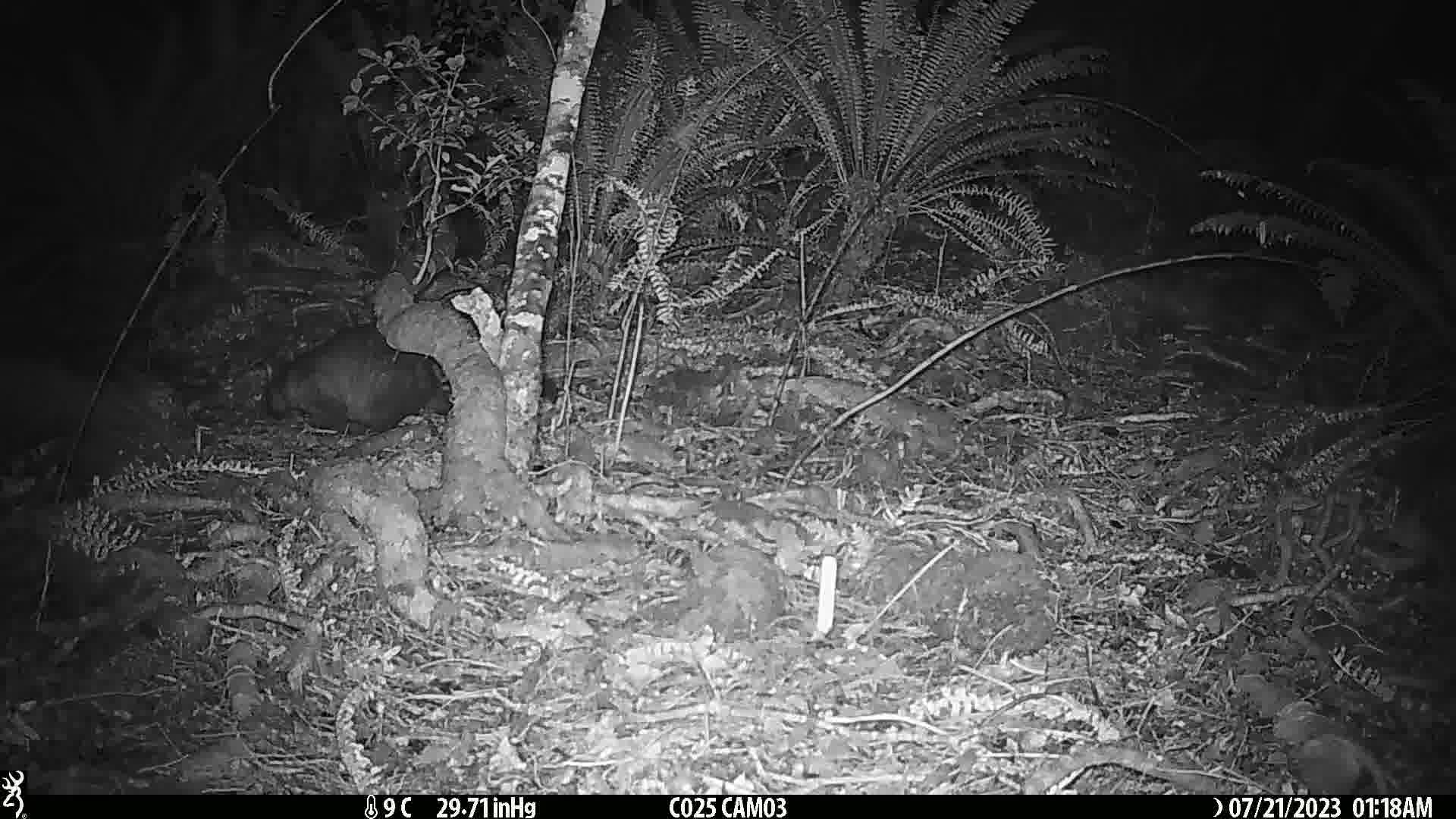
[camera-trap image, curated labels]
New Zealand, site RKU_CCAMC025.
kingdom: Animalia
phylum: Chordata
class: Mammalia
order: Diprotodontia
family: Phalangeridae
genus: Trichosurus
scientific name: Trichosurus vulpecula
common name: common brushtail possum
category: possum